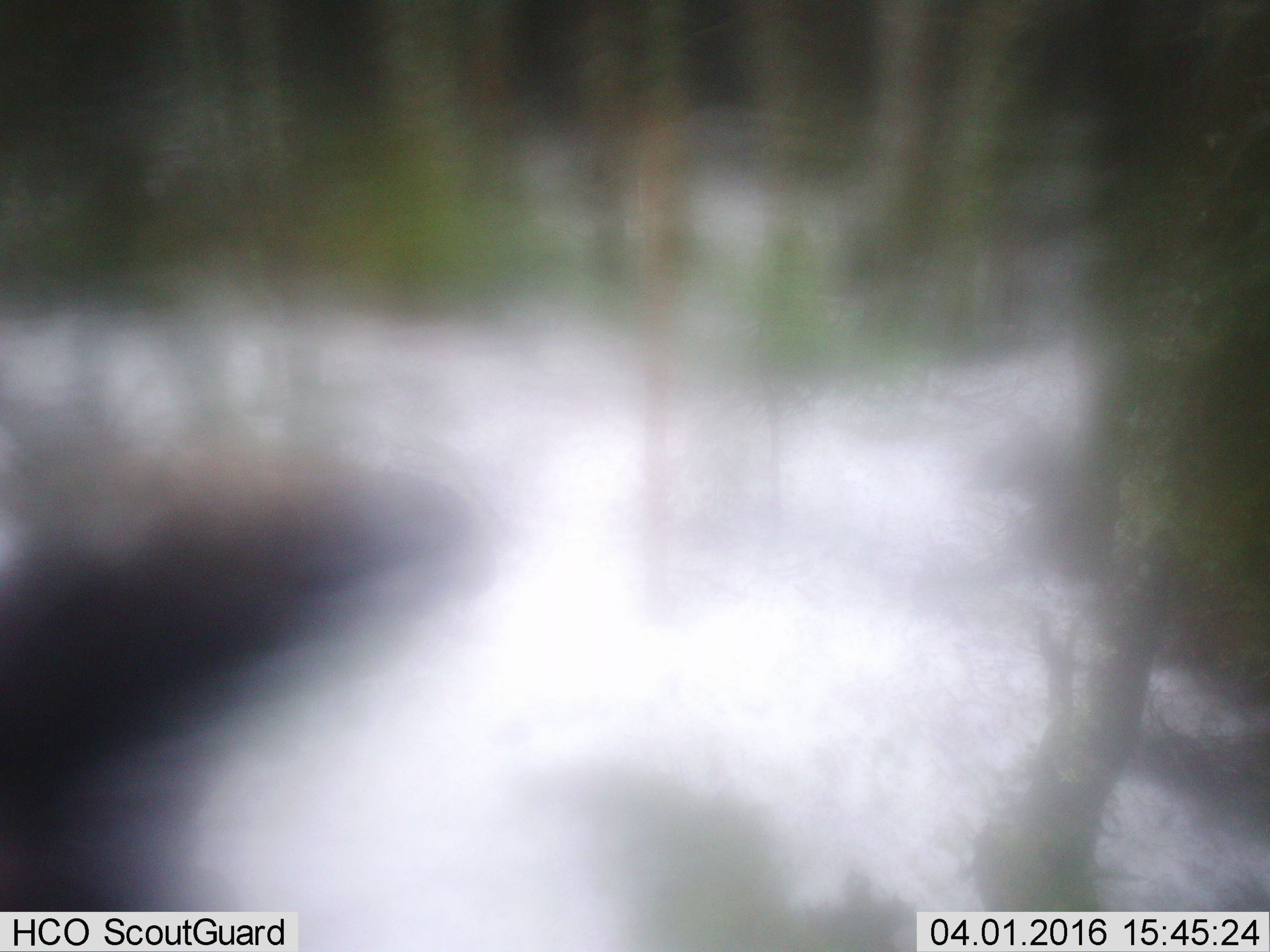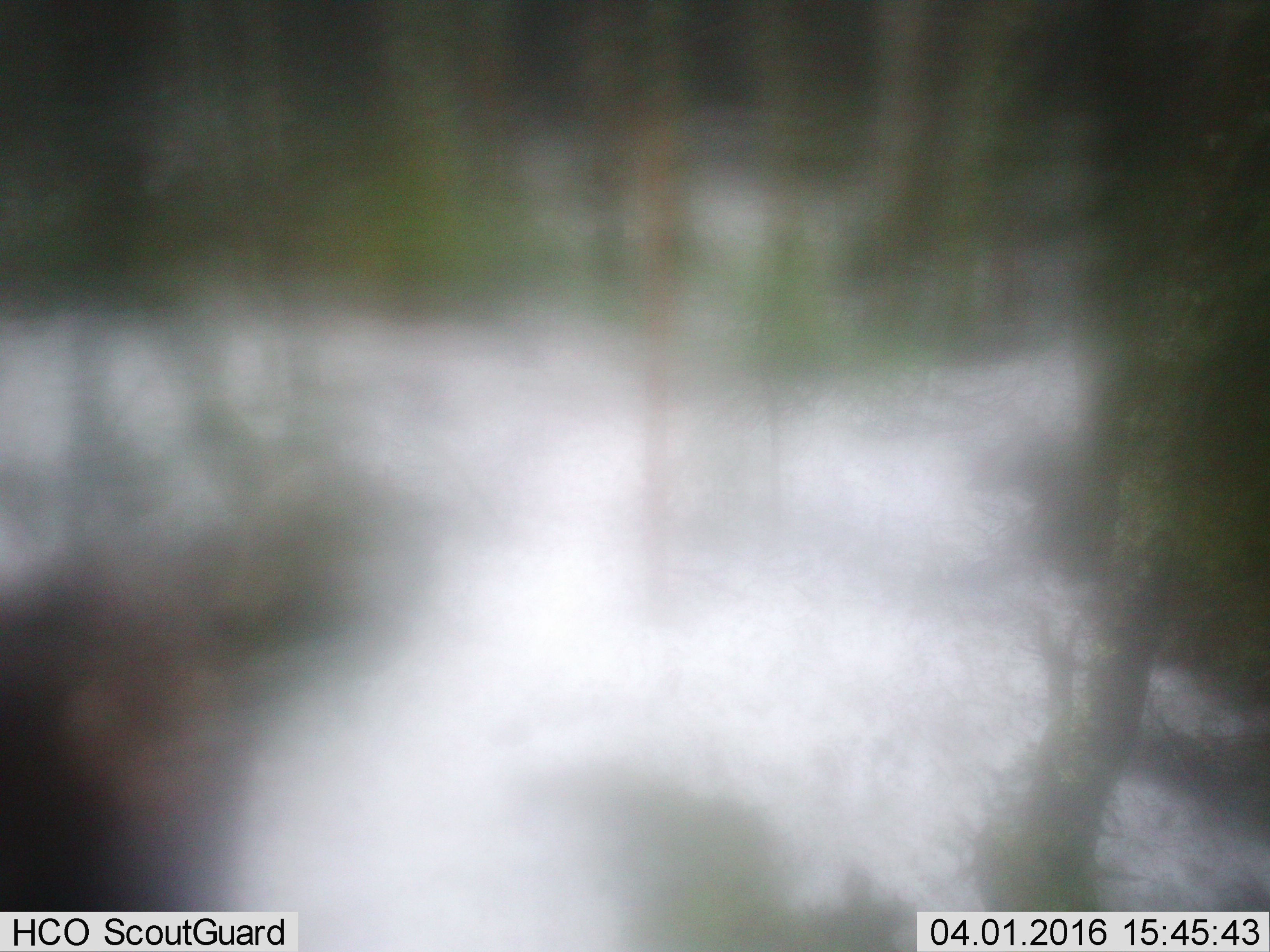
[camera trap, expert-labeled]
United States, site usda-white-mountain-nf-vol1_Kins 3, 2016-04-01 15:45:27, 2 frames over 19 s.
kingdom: Animalia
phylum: Chordata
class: Mammalia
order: Artiodactyla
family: Cervidae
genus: Alces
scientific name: Alces alces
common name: moose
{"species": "moose (Alces alces)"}